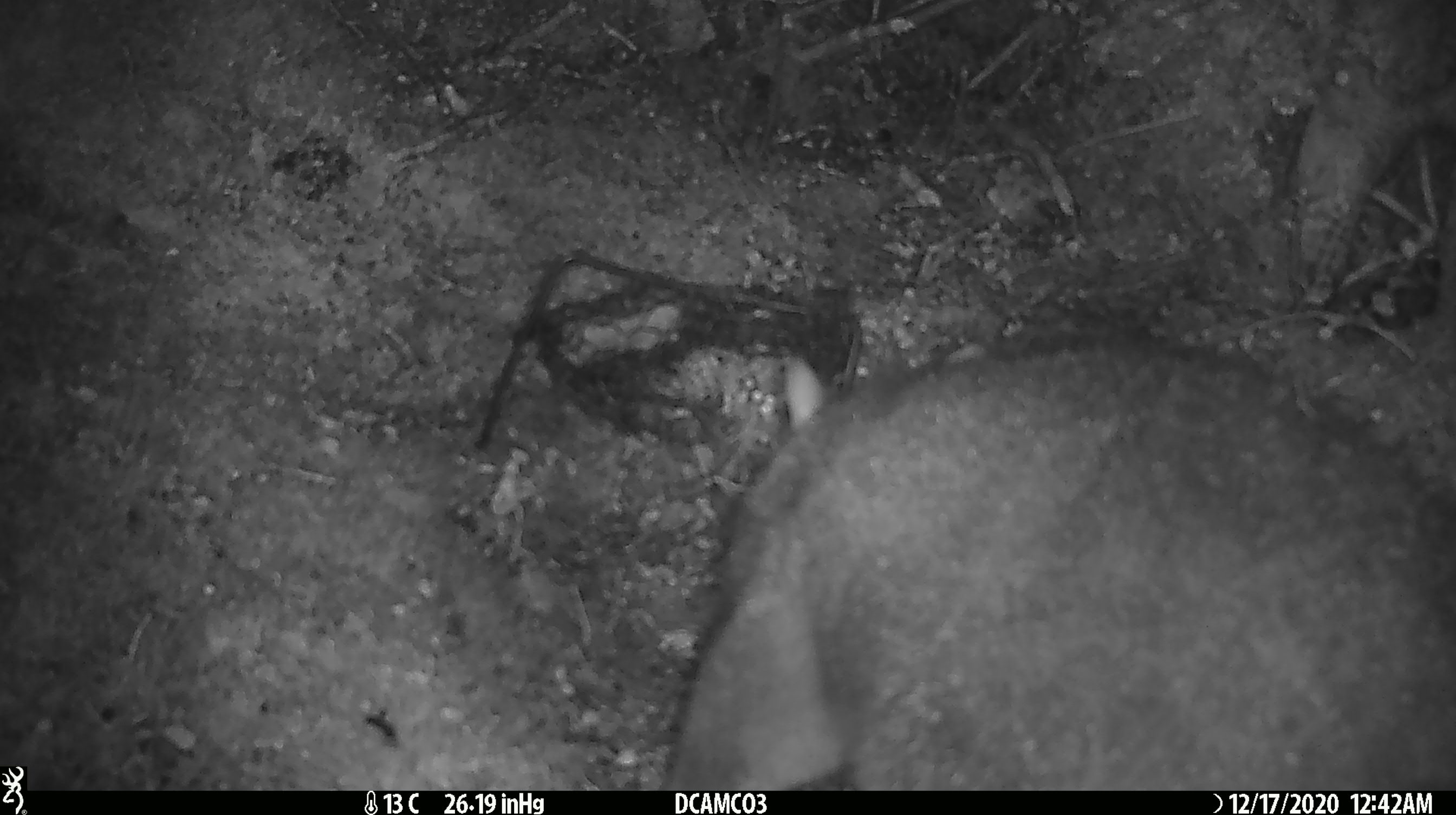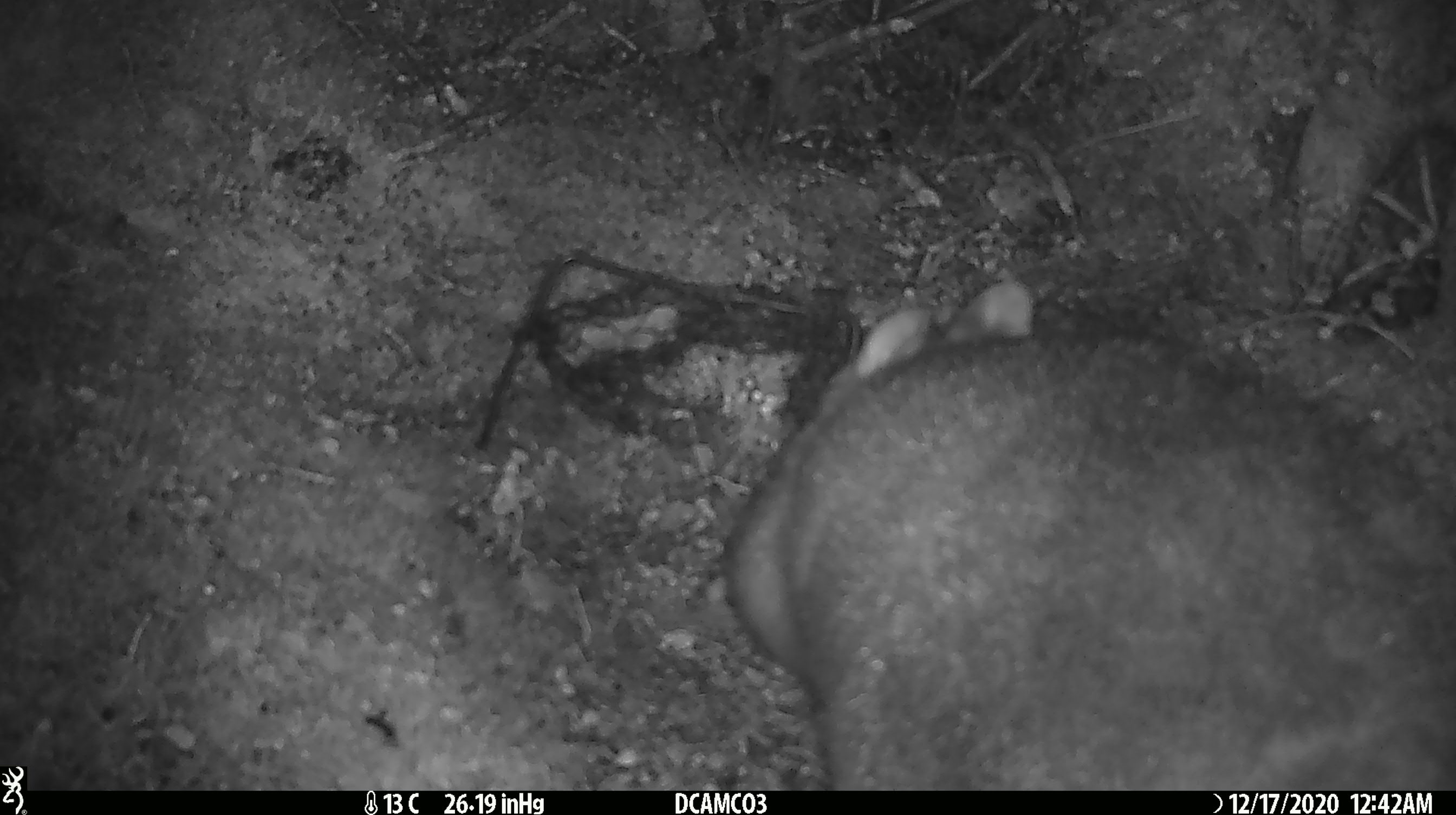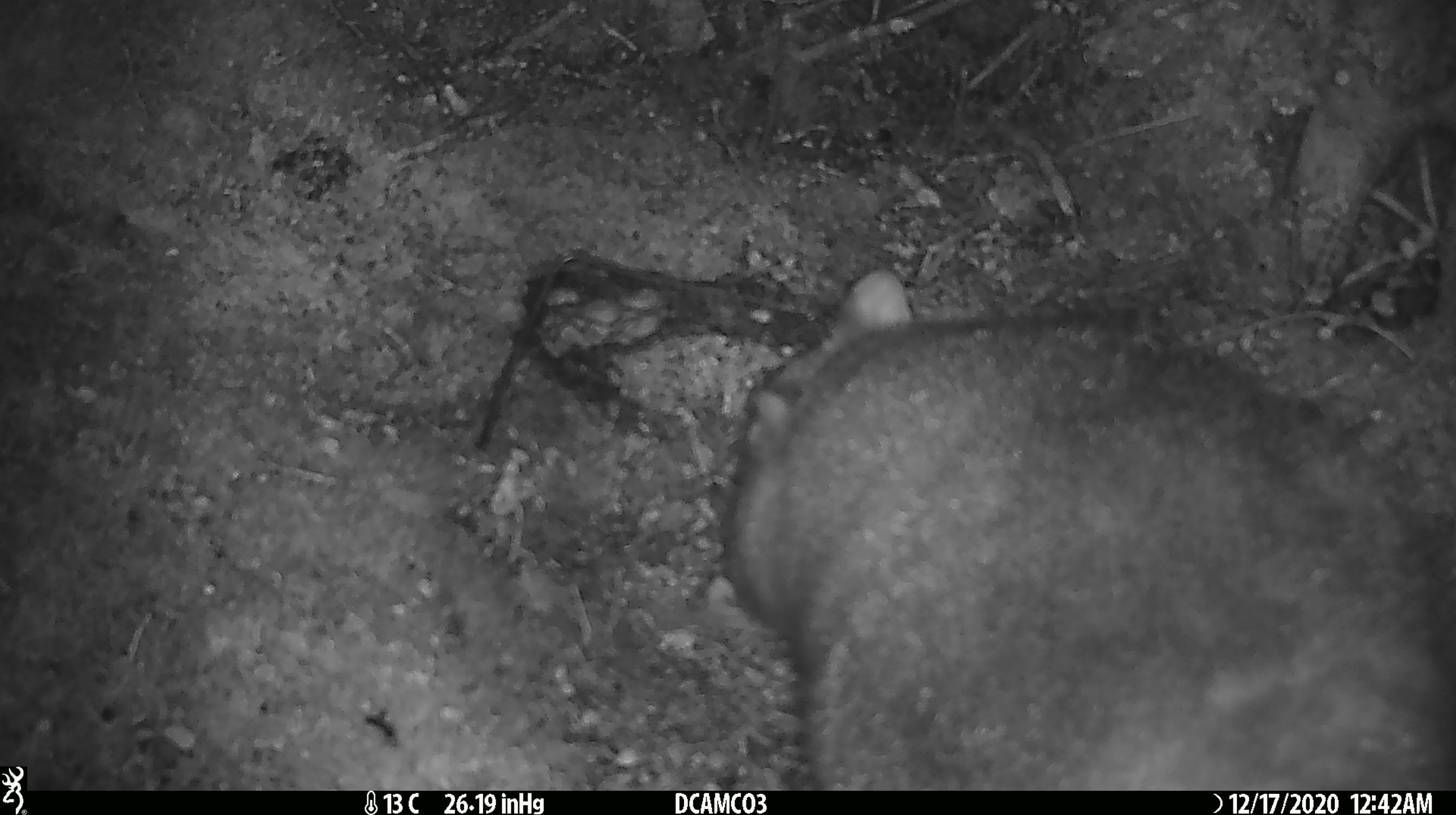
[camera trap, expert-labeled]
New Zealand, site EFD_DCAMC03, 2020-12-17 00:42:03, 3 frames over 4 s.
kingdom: Animalia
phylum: Chordata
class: Mammalia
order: Diprotodontia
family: Phalangeridae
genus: Trichosurus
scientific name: Trichosurus vulpecula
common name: common brushtail possum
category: possum